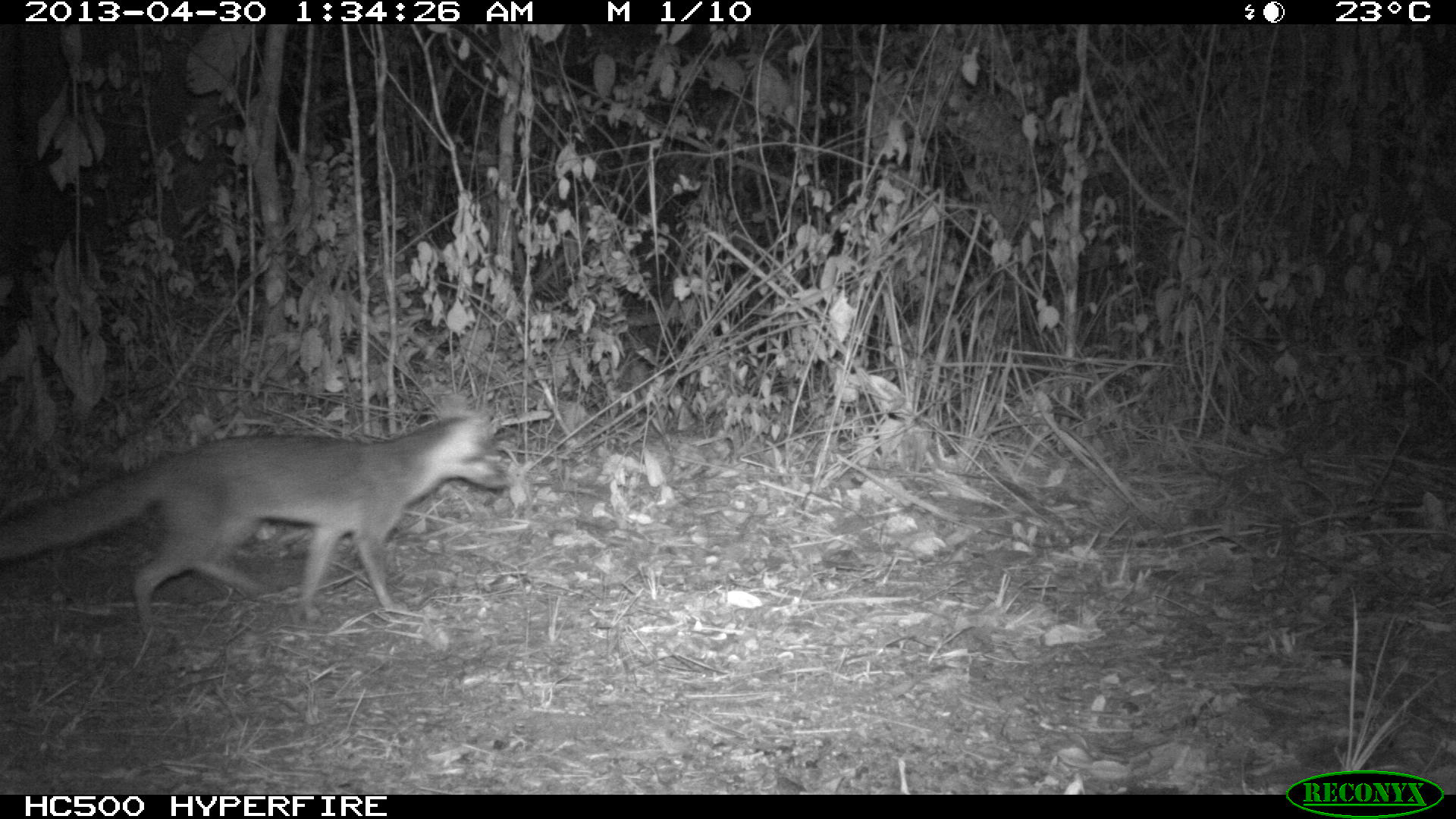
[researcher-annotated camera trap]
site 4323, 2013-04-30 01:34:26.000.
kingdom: Animalia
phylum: Chordata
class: Mammalia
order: Carnivora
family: Canidae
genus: Urocyon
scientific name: Urocyon cinereoargenteus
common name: gray fox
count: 1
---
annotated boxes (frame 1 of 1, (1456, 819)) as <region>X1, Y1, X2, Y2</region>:
urocyon cinereoargenteus: <region>0, 406, 509, 636</region>